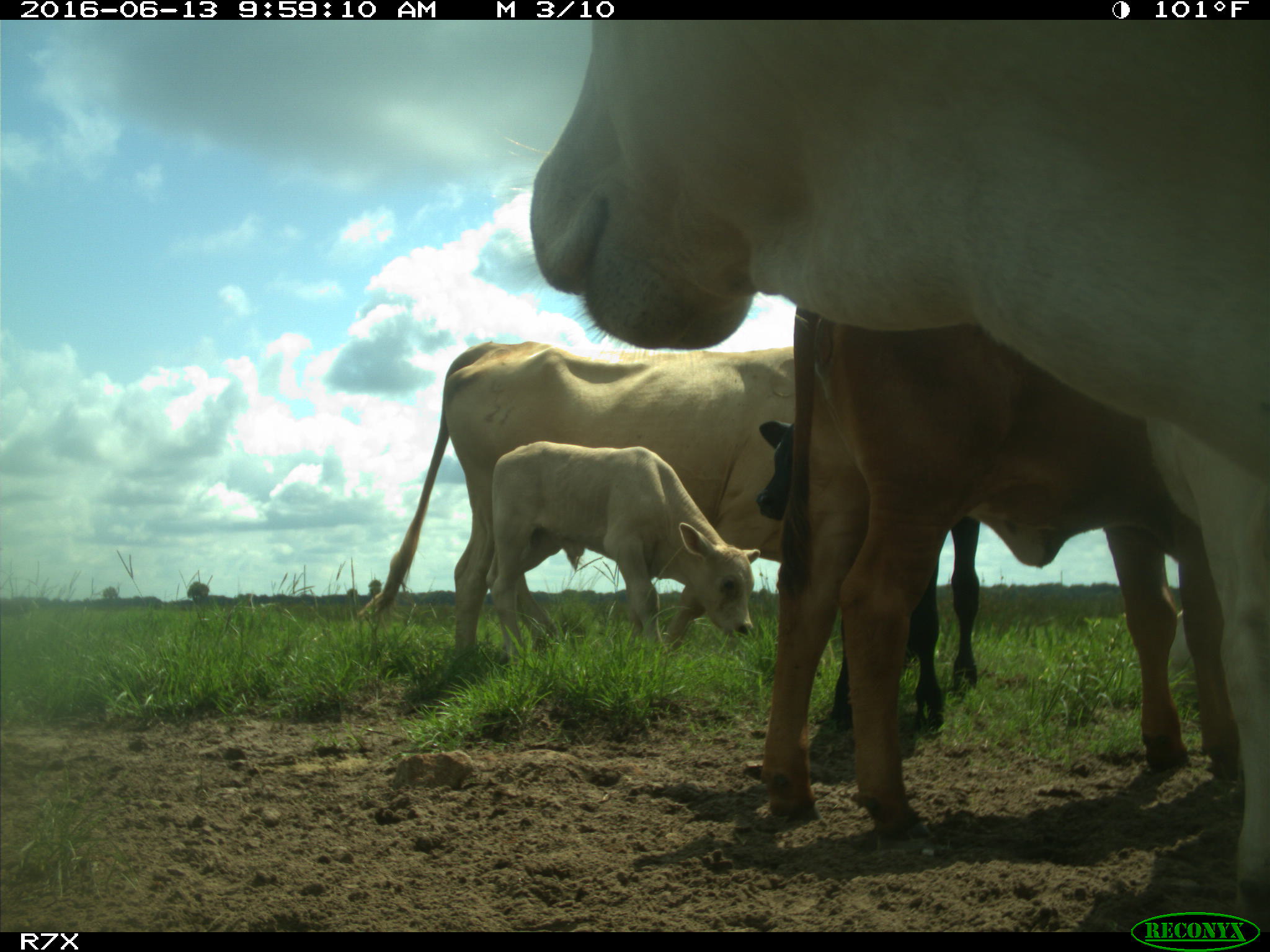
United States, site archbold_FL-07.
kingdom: Animalia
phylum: Chordata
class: Mammalia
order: Artiodactyla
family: Bovidae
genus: Bos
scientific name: Bos taurus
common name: domestic cow